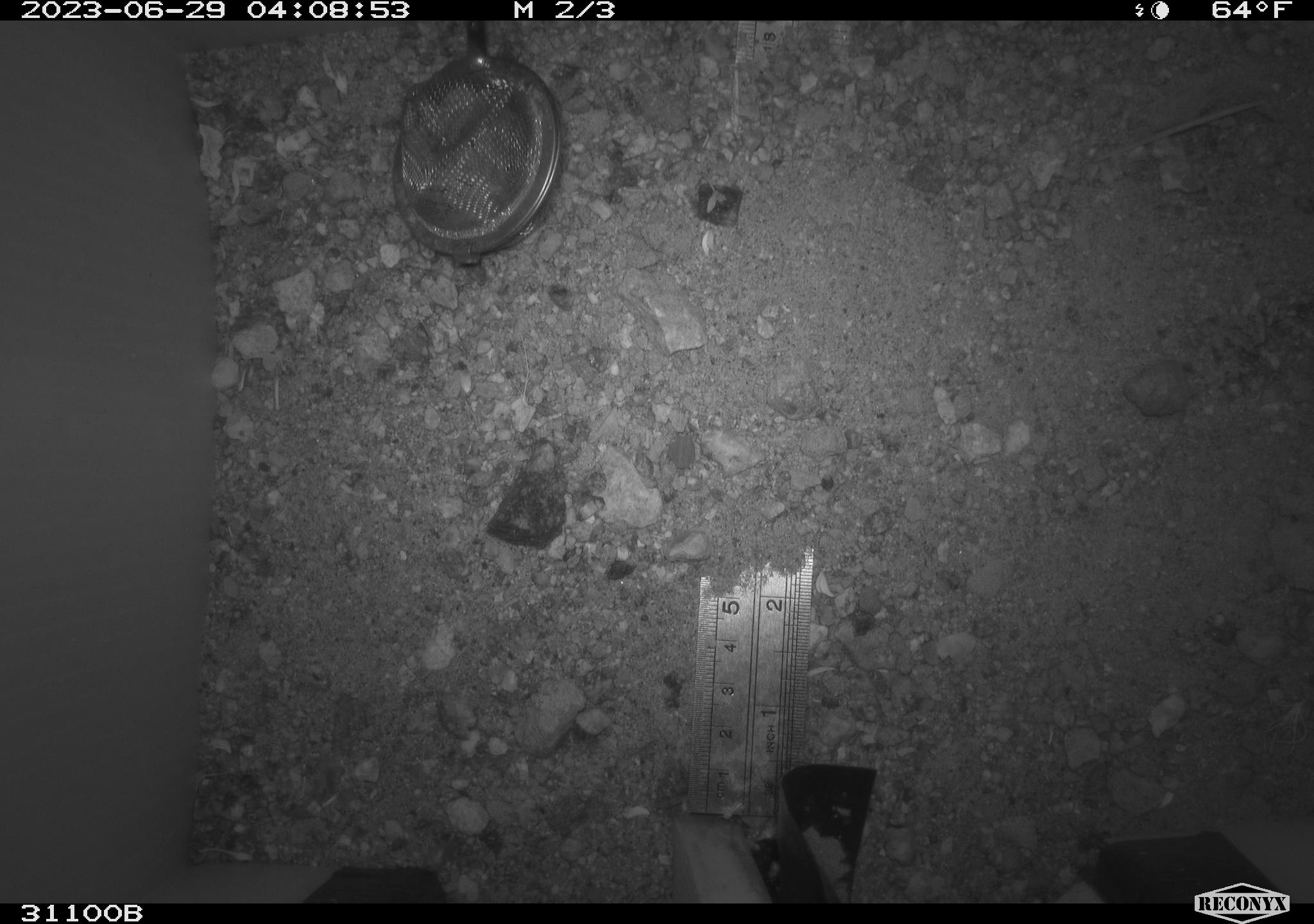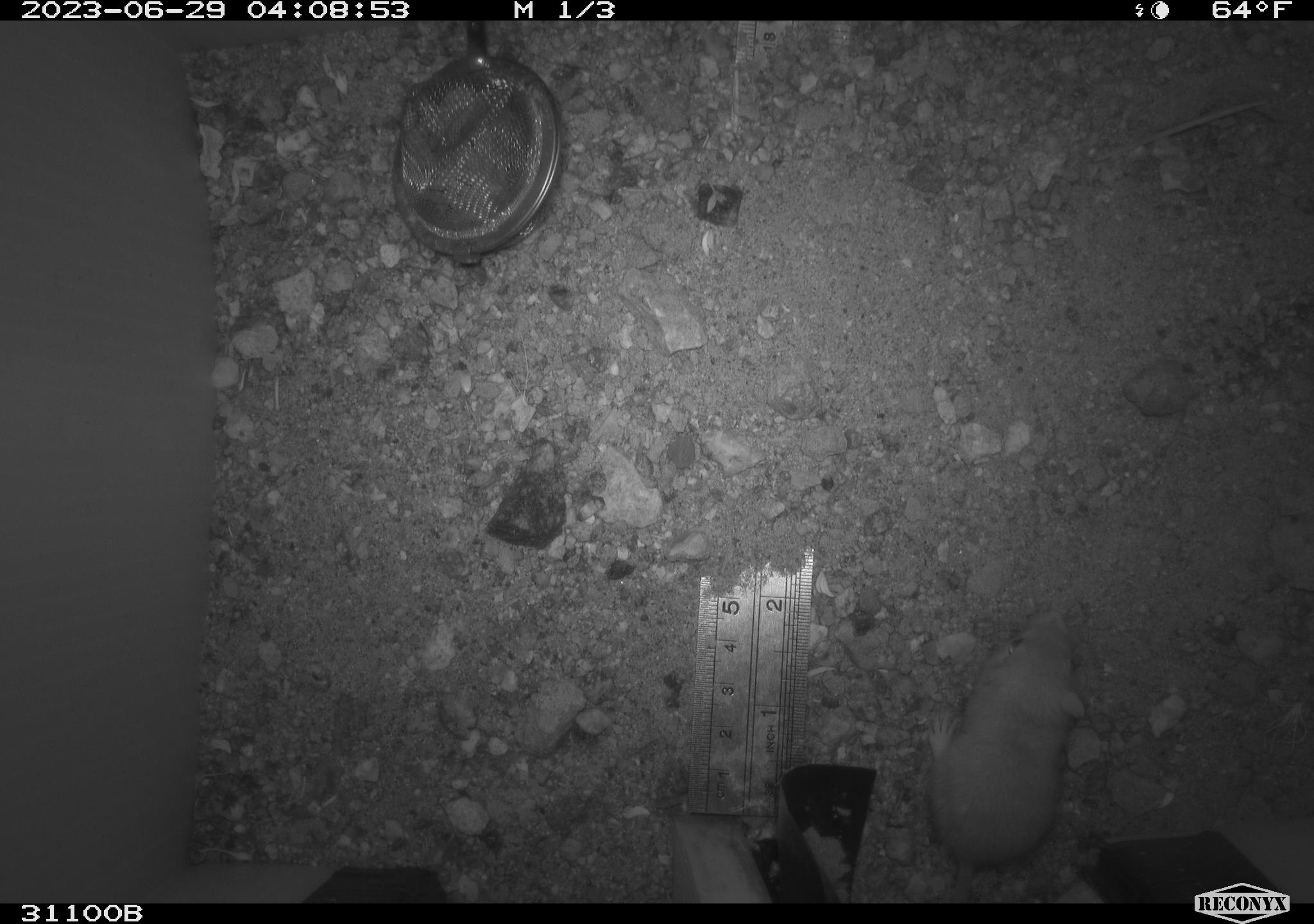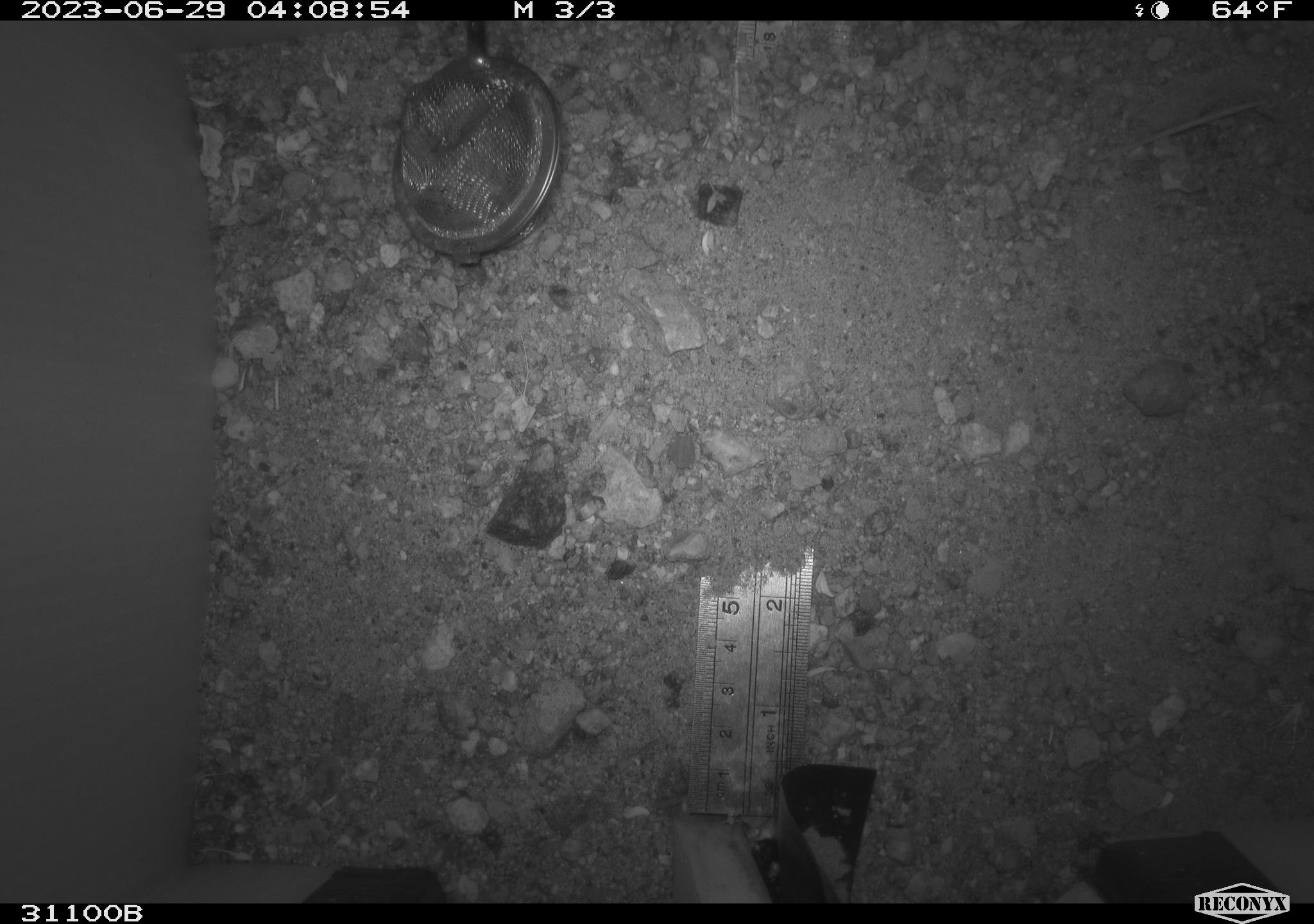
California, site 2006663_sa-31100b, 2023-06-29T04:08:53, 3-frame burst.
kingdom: Animalia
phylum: Chordata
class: Mammalia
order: Rodentia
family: Heteromyidae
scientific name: Heteromyidae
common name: kangaroo rats and pocket mice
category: heteromyidae family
Heteromyidae family (kangaroo rats and pocket mice) (Heteromyidae).